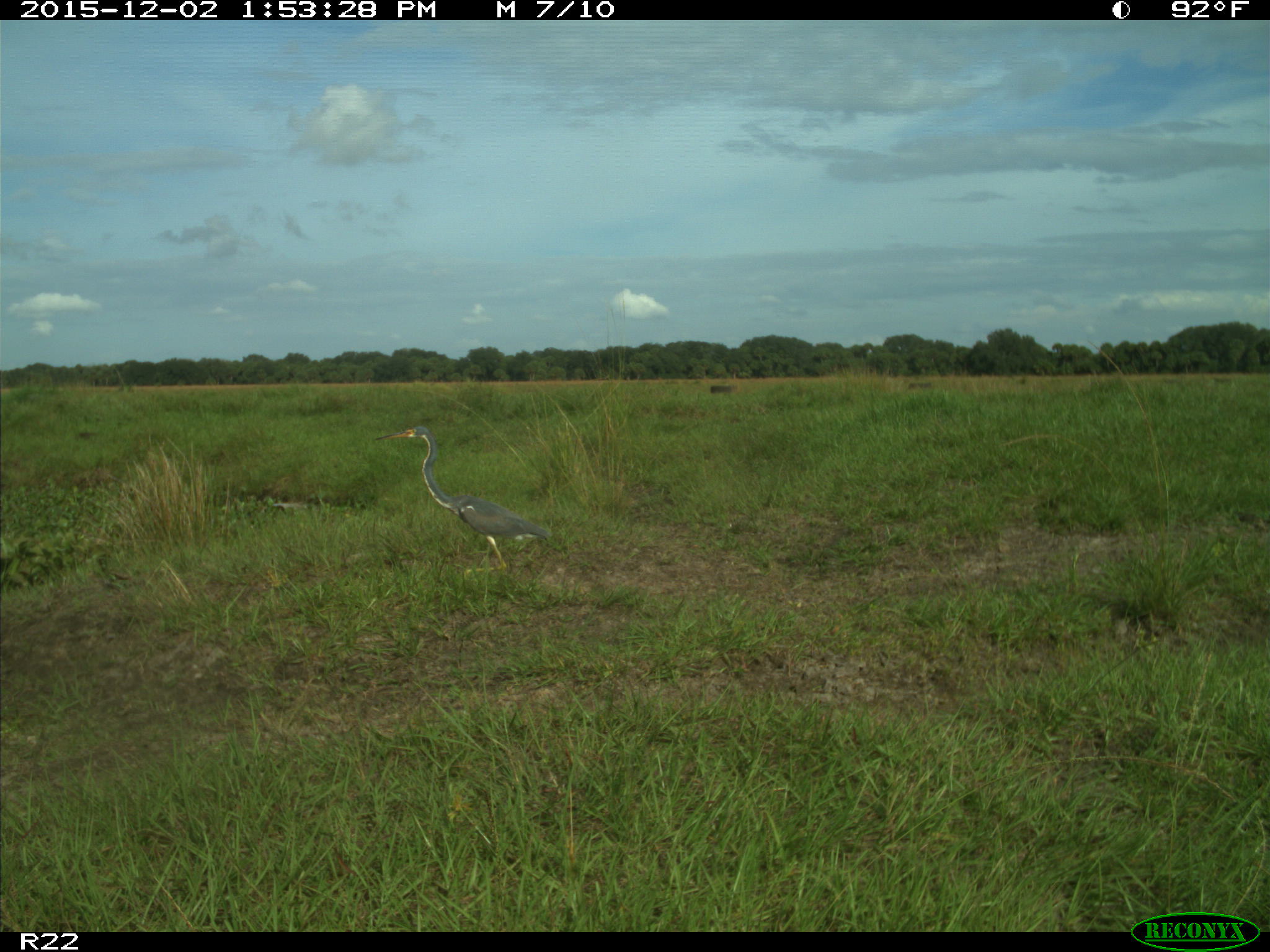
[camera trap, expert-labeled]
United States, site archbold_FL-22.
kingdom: Animalia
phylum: Chordata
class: Aves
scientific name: Aves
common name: birds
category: unidentified bird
Unidentified bird (birds) (Aves).